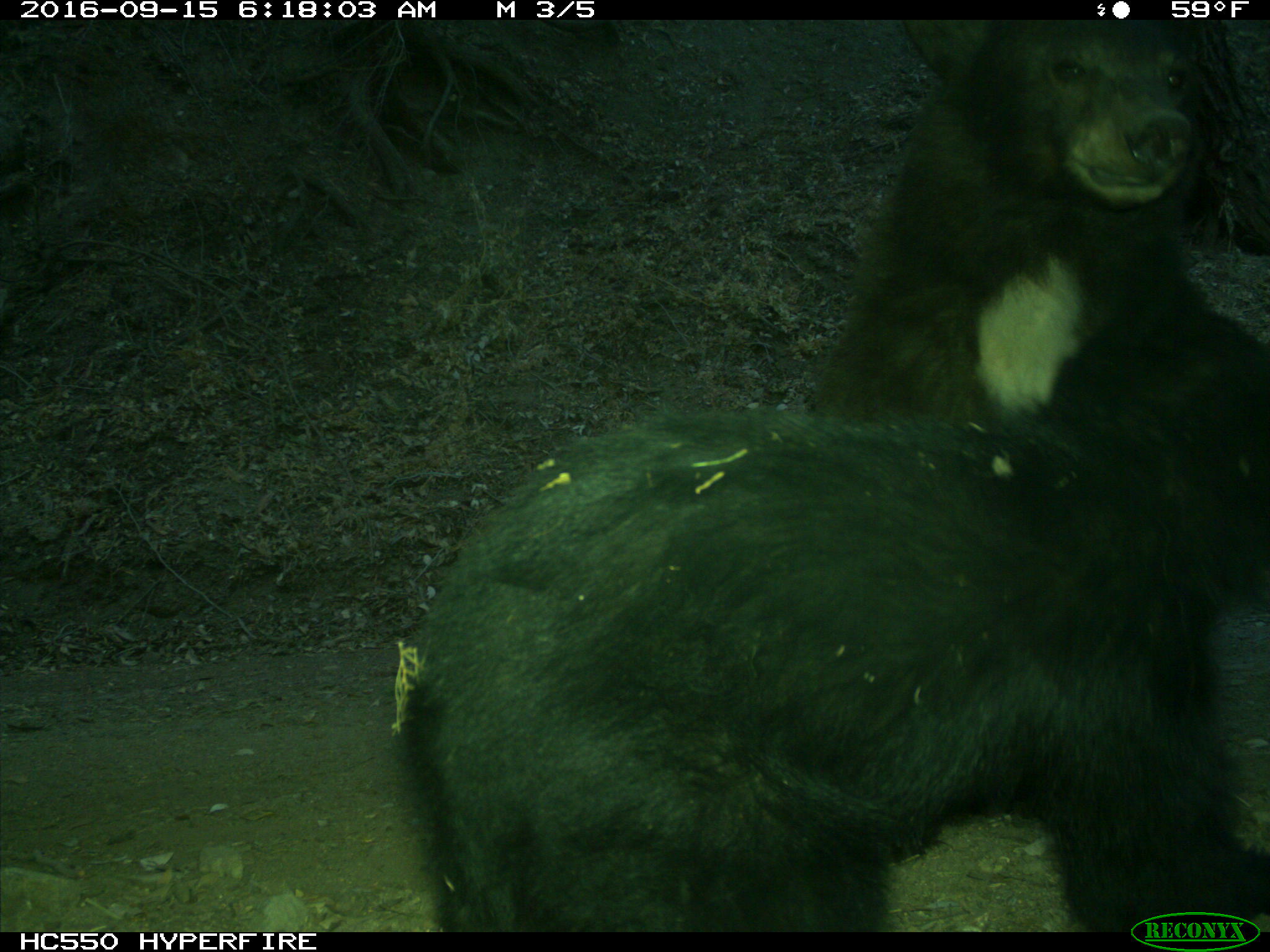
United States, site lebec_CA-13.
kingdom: Animalia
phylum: Chordata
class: Mammalia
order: Carnivora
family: Ursidae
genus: Ursus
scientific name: Ursus americanus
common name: american black bear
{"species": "Ursus americanus (american black bear)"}